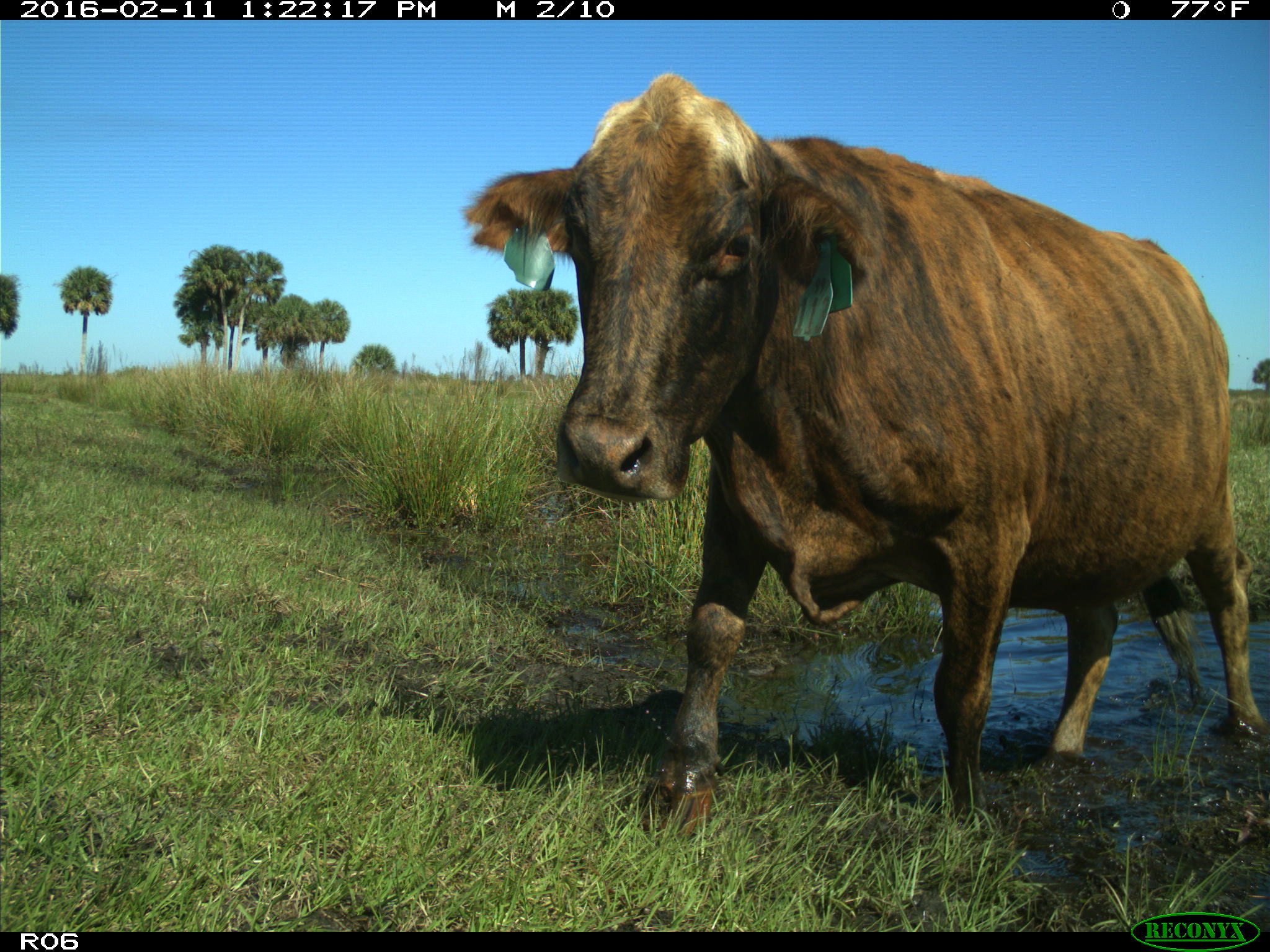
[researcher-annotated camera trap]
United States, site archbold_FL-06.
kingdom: Animalia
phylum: Chordata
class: Mammalia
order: Artiodactyla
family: Bovidae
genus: Bos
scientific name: Bos taurus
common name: domestic cow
Bos taurus (domestic cow).